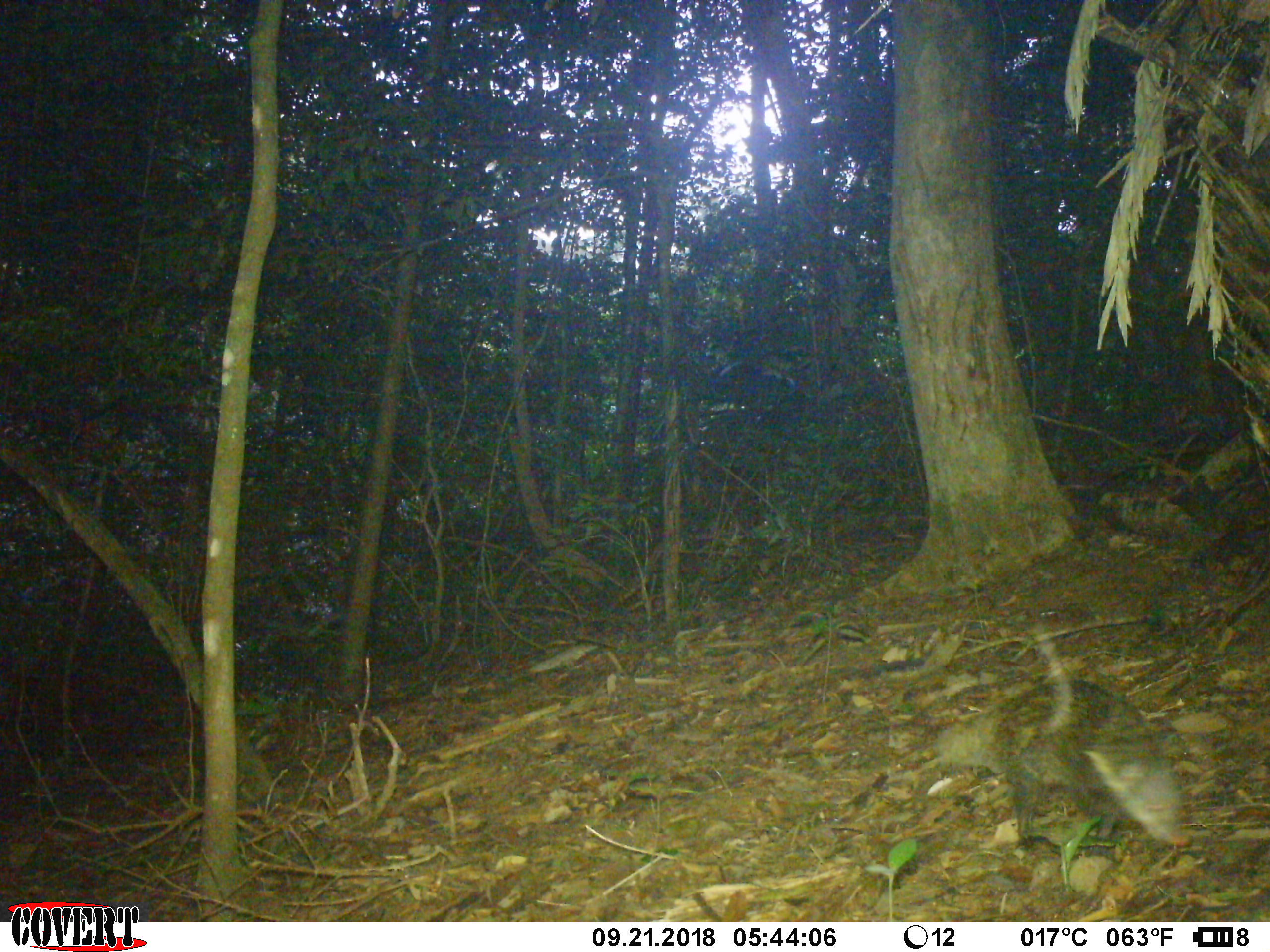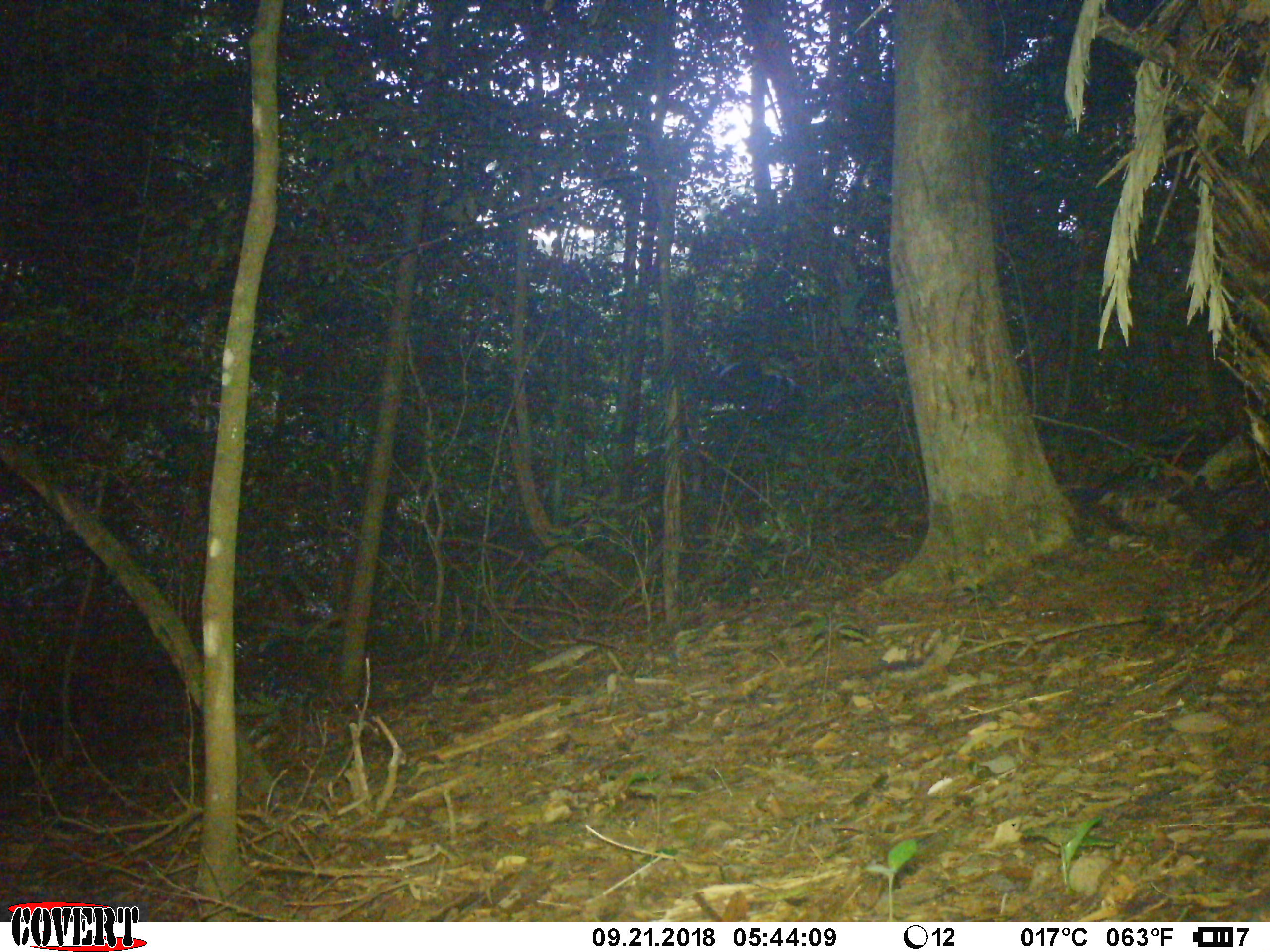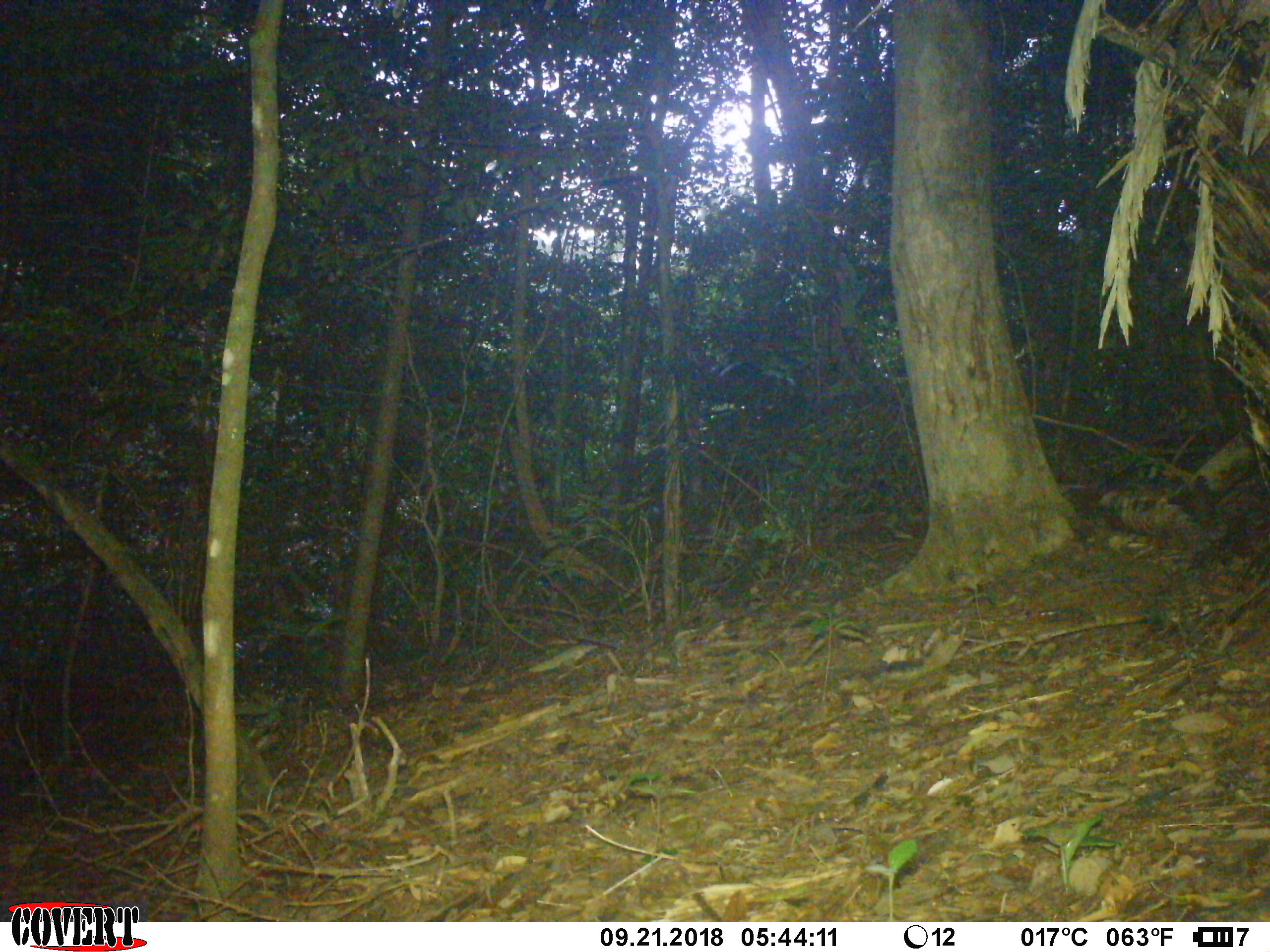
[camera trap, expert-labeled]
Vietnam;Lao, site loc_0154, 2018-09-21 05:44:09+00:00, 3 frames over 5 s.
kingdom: Animalia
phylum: Chordata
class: Mammalia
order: Carnivora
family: Herpestidae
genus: Urva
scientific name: Urva urva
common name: crab-eating mongoose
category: crab eating mongoose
Crab eating mongoose (crab-eating mongoose) (Urva urva). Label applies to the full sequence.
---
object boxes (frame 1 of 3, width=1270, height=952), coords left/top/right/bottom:
crab eating mongoose: 930/680/1191/847